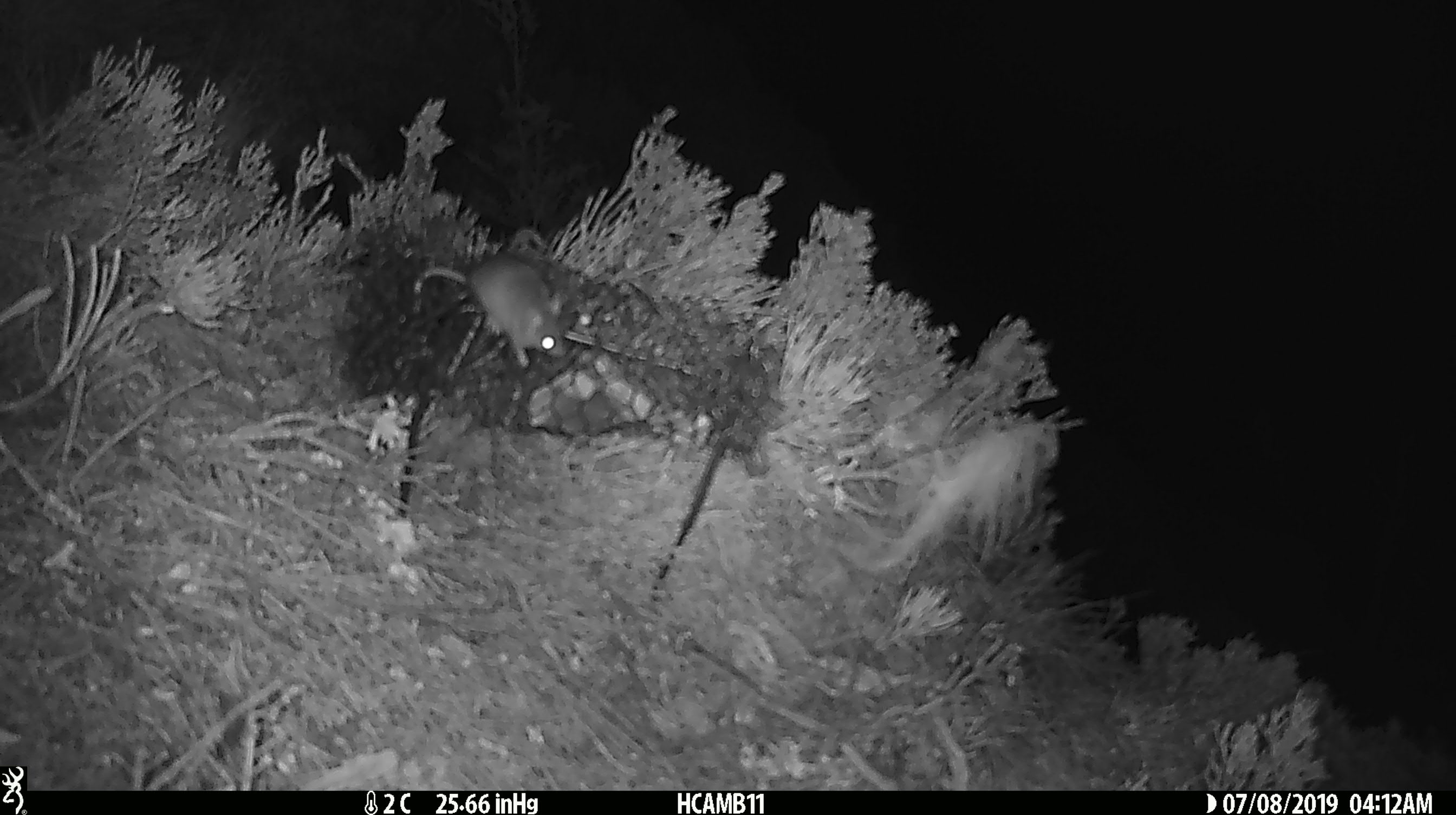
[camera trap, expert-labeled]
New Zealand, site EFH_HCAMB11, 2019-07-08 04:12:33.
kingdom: Animalia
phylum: Chordata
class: Mammalia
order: Rodentia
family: Muridae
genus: Mus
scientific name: Mus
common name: mouse